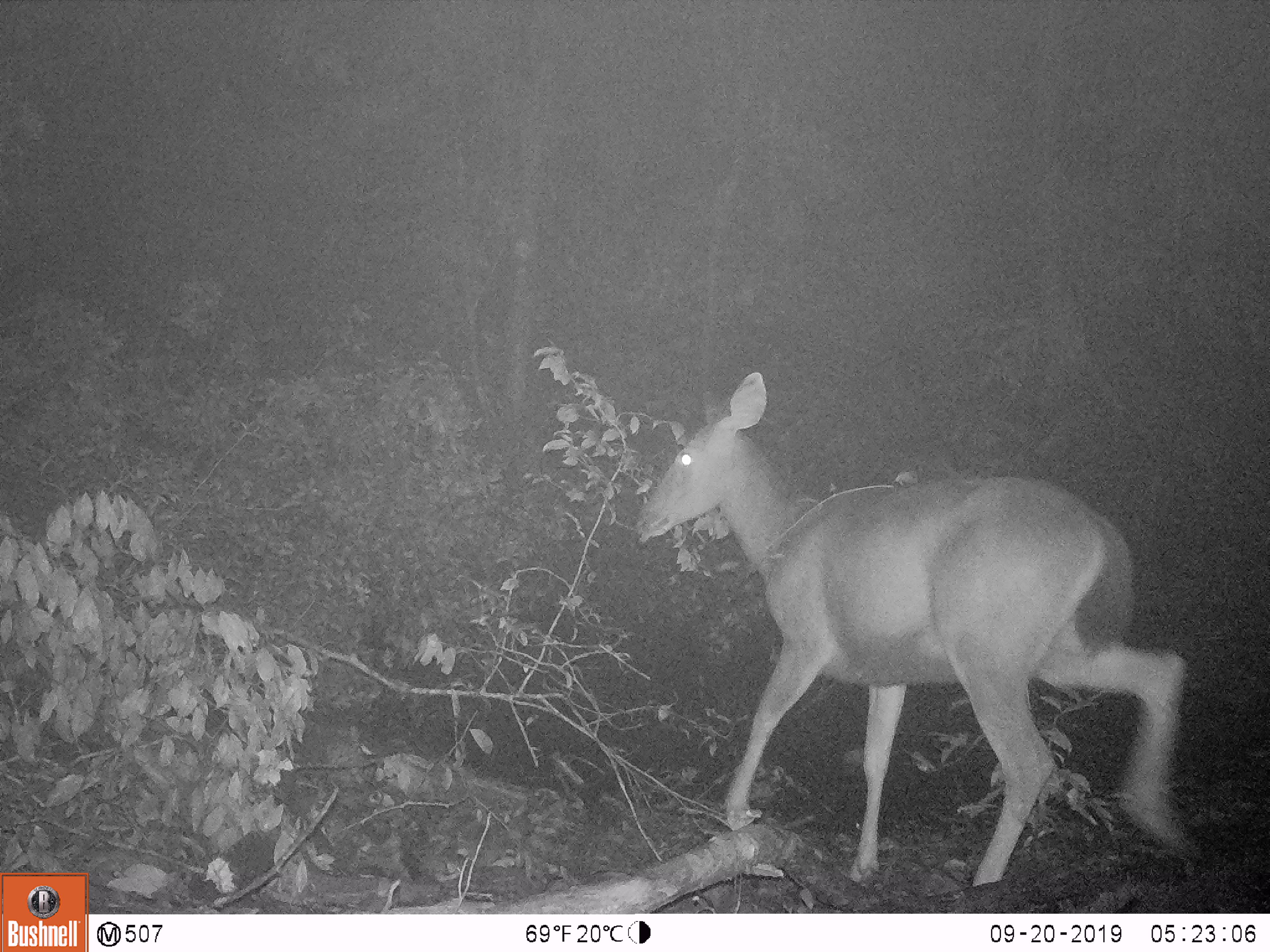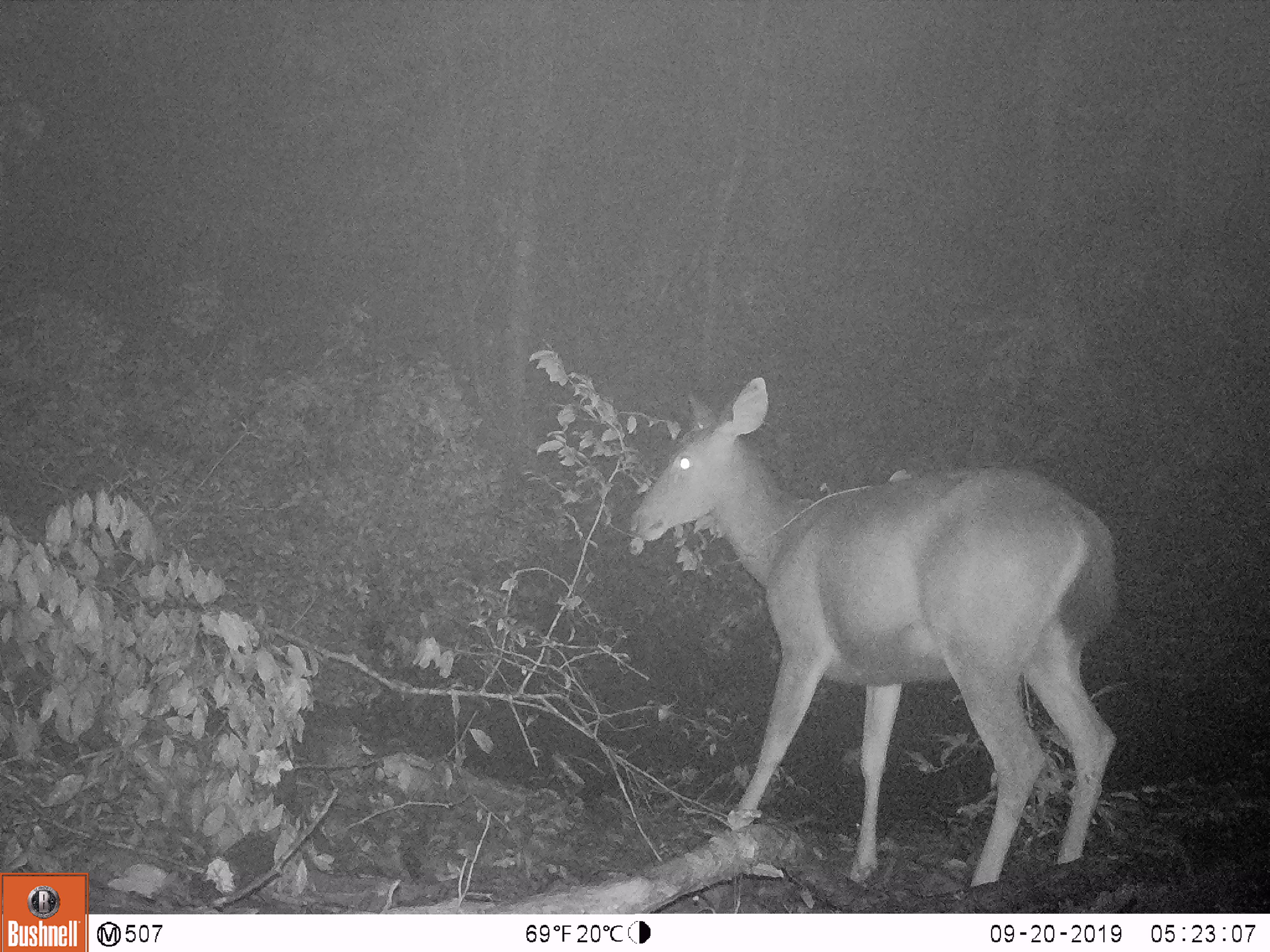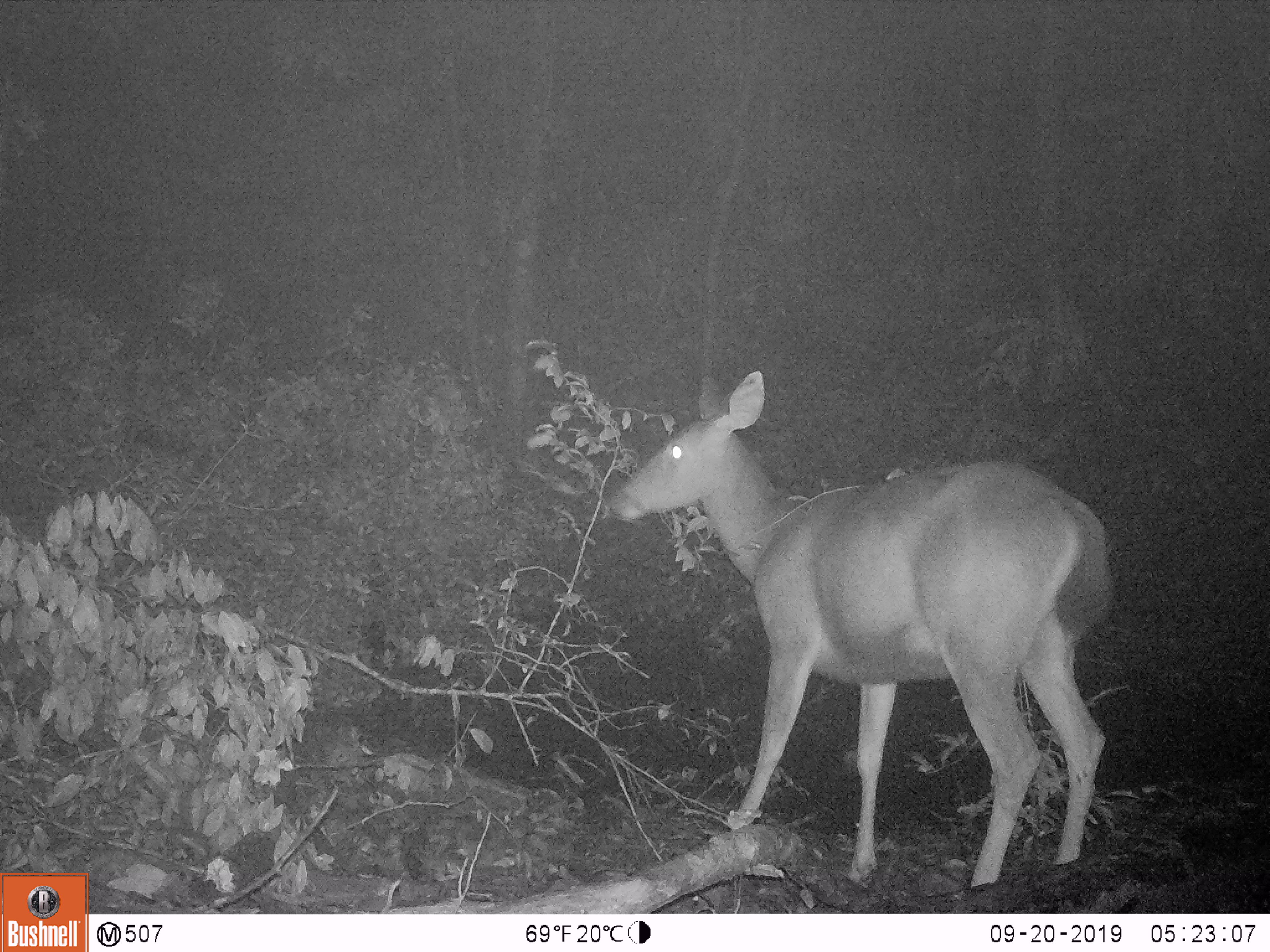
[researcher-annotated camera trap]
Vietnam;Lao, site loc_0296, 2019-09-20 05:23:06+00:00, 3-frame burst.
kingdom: Animalia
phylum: Chordata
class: Mammalia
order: Artiodactyla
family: Cervidae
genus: Rusa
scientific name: Rusa unicolor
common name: sambar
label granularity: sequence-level